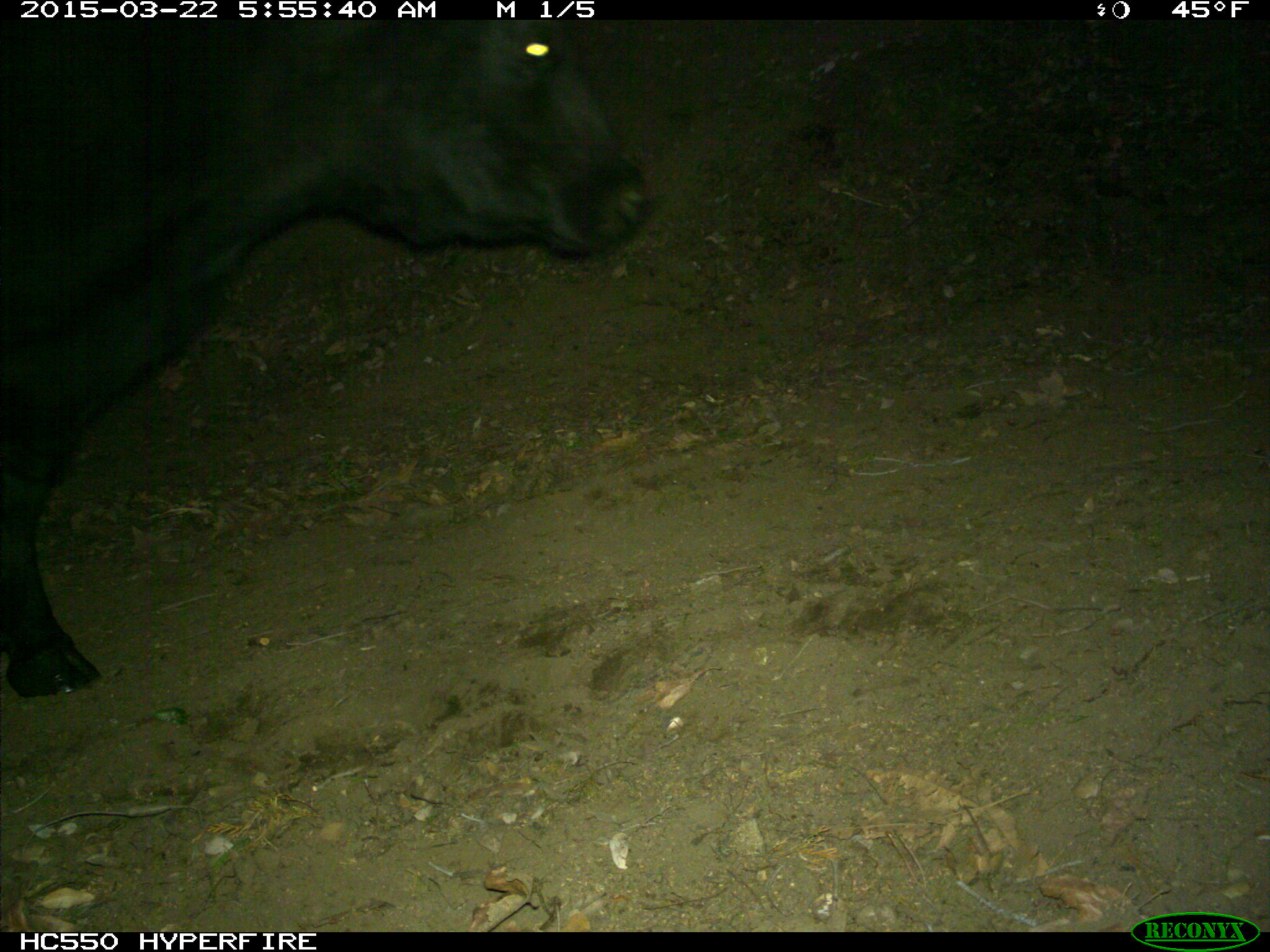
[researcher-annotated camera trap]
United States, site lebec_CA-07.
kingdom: Animalia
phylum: Chordata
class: Mammalia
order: Artiodactyla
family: Bovidae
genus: Bos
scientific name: Bos taurus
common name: domestic cow